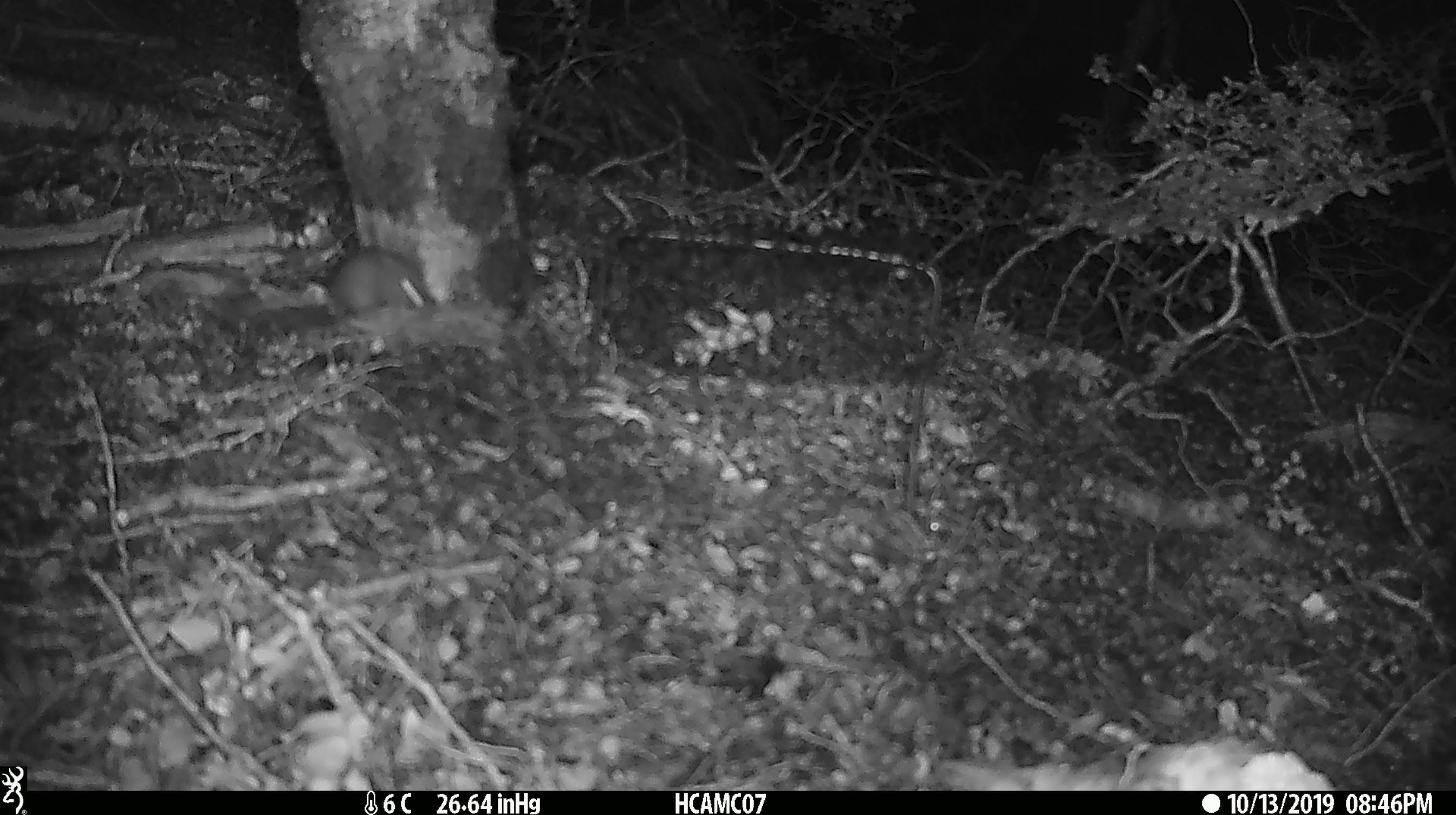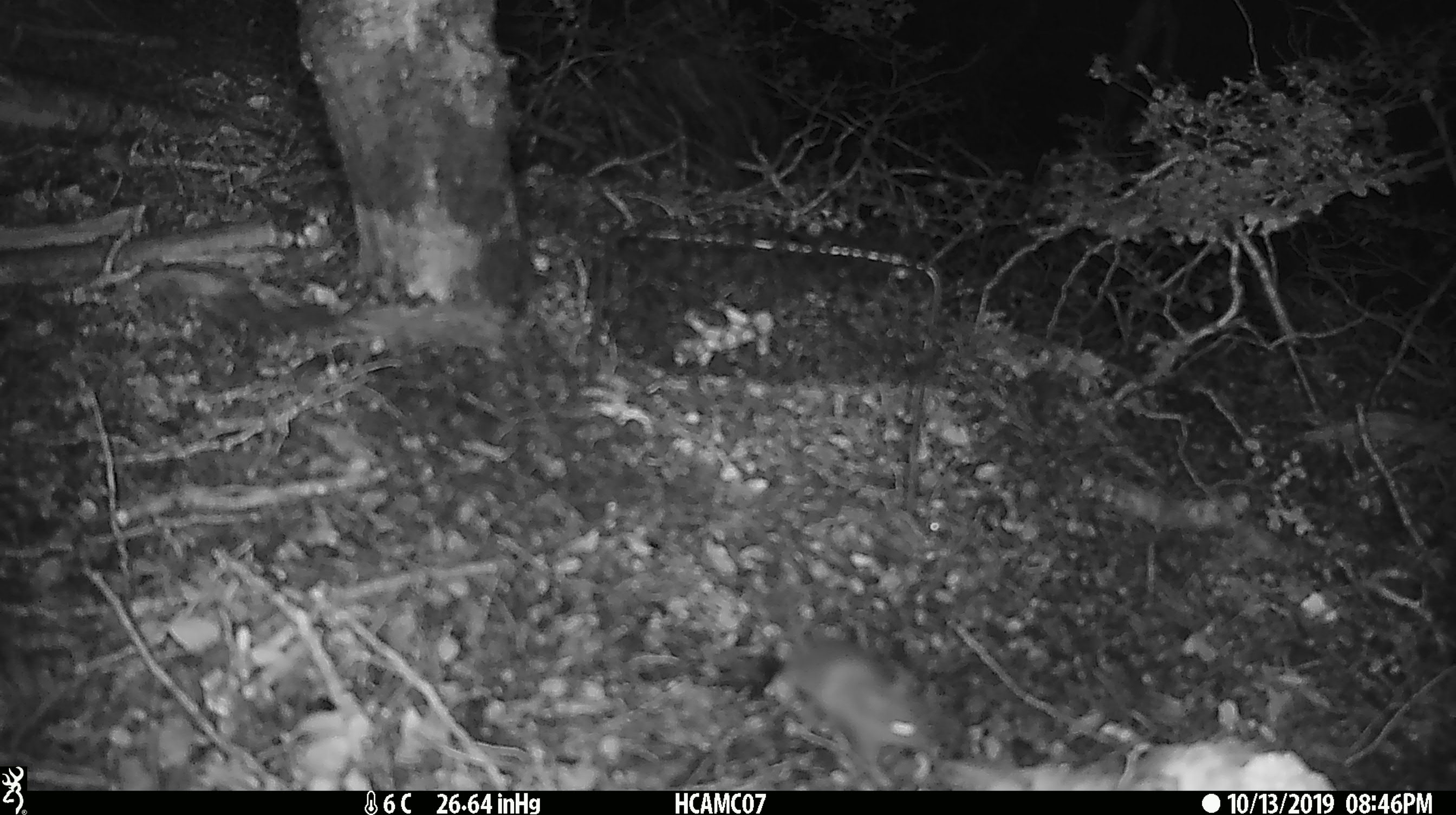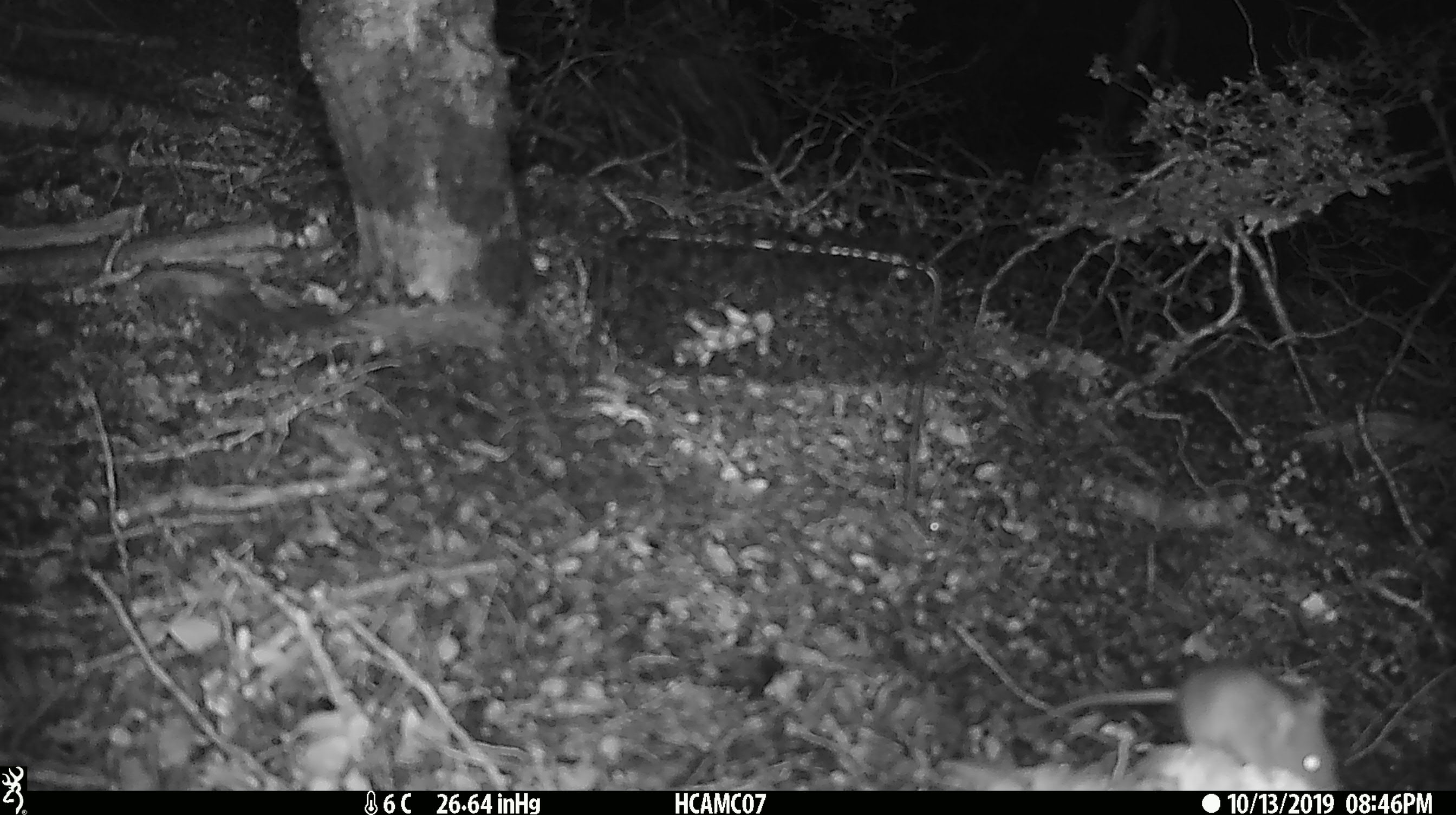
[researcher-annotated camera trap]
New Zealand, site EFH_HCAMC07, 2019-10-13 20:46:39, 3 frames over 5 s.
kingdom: Animalia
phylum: Chordata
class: Mammalia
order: Rodentia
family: Muridae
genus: Mus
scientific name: Mus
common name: mouse